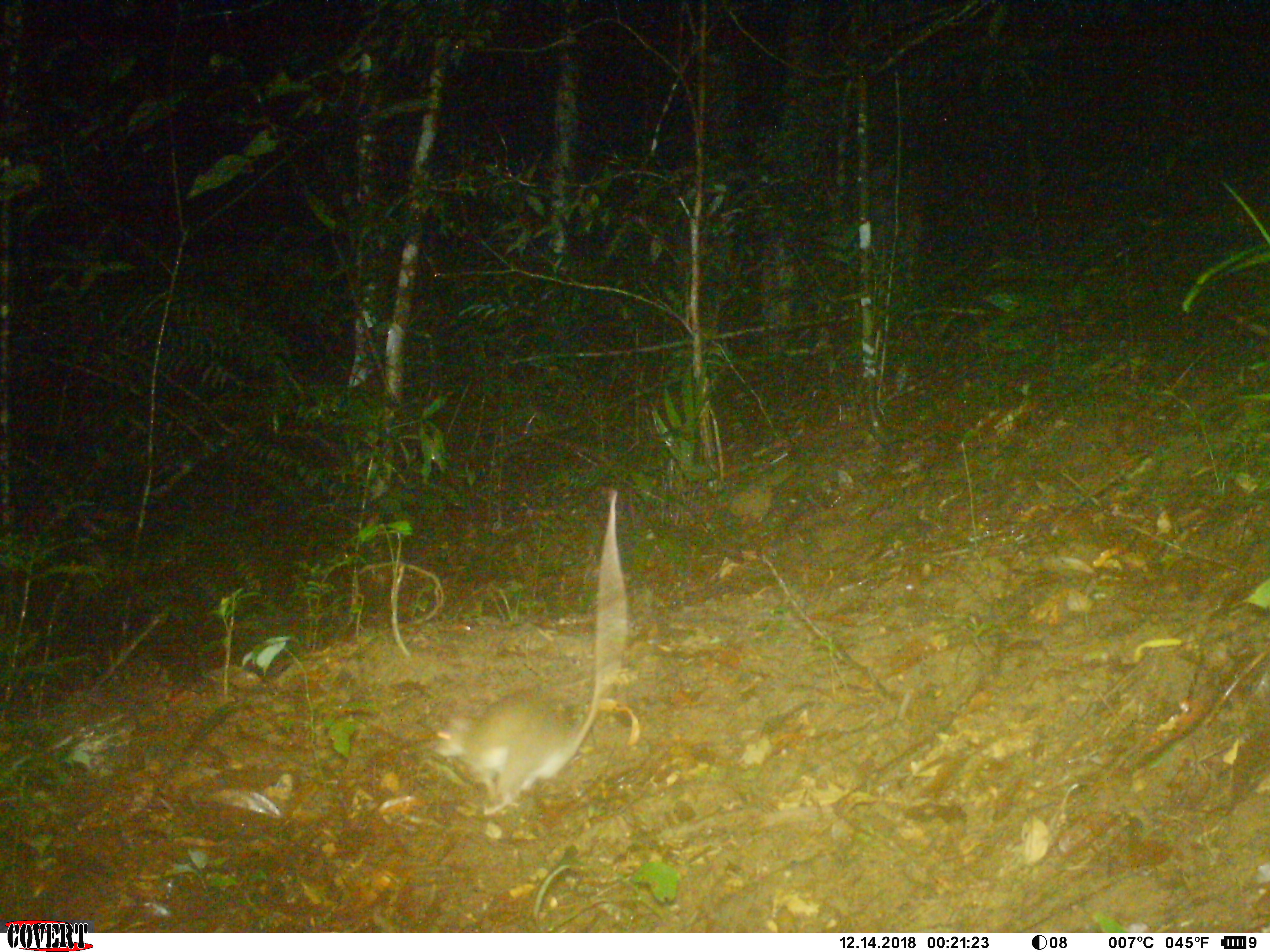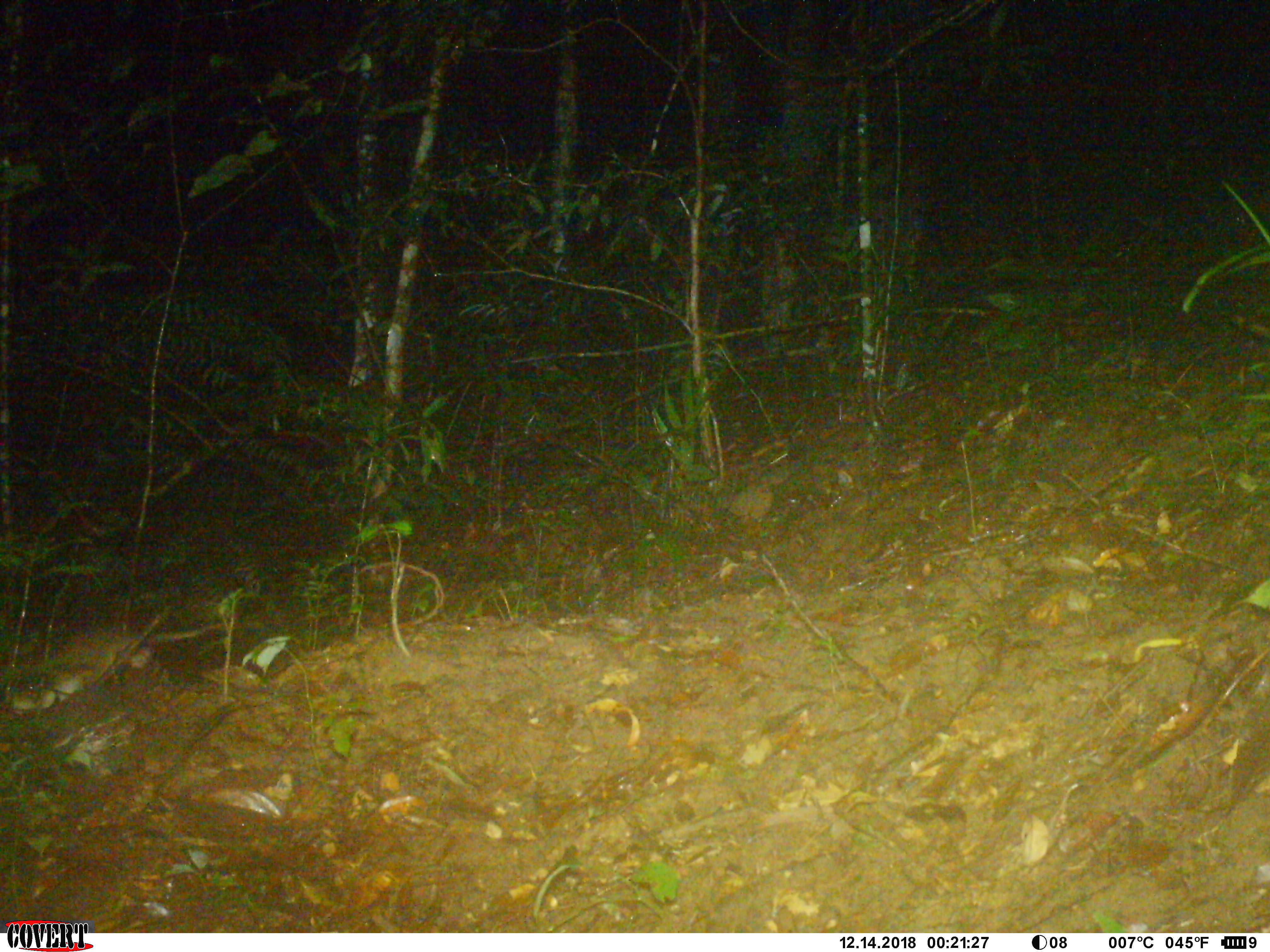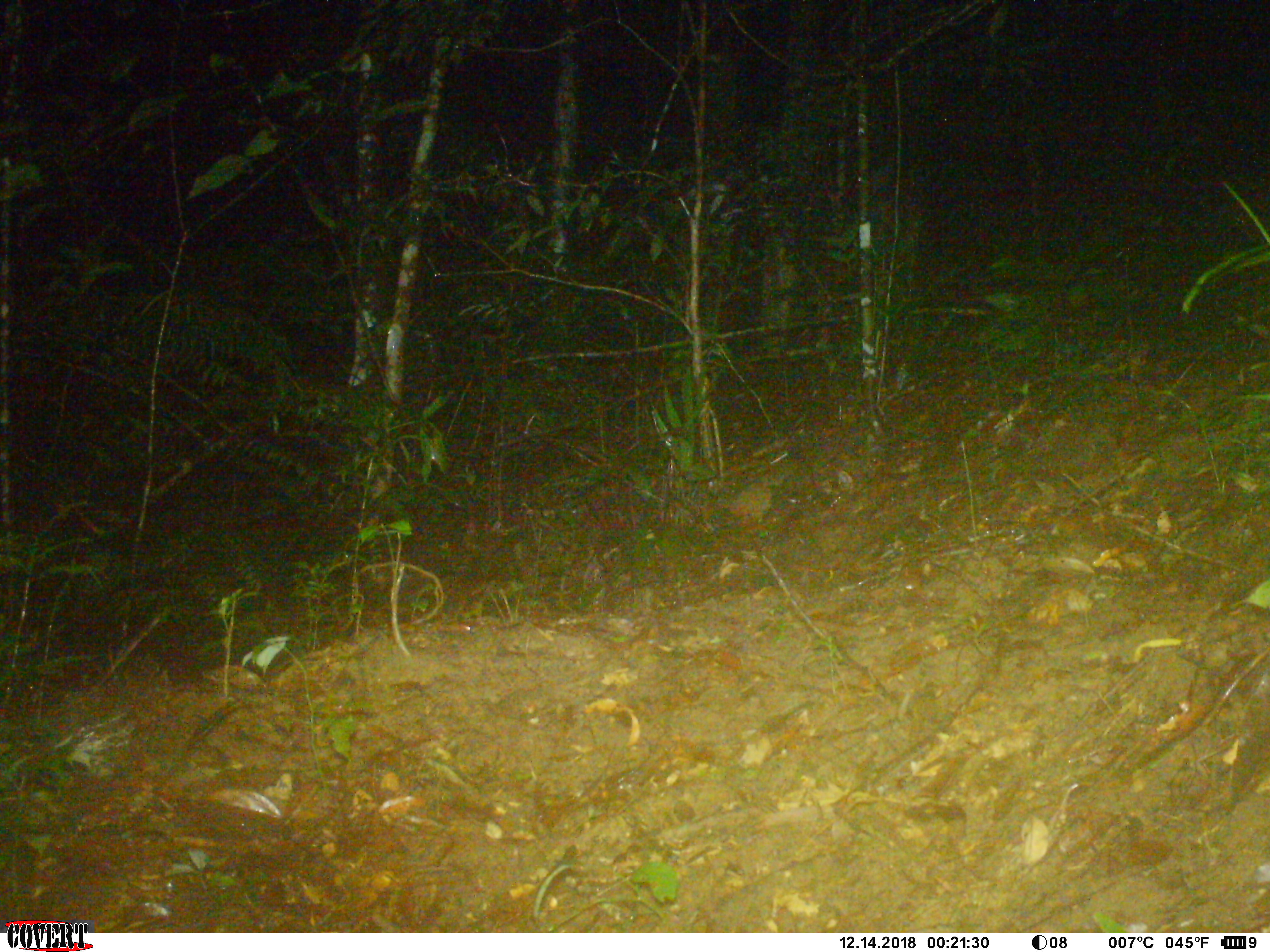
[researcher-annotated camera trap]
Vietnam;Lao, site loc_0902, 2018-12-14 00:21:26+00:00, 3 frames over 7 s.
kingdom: Animalia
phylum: Chordata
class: Mammalia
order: Rodentia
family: Muridae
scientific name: Muridae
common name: old-world mice and rats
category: unidentified murid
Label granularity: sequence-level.